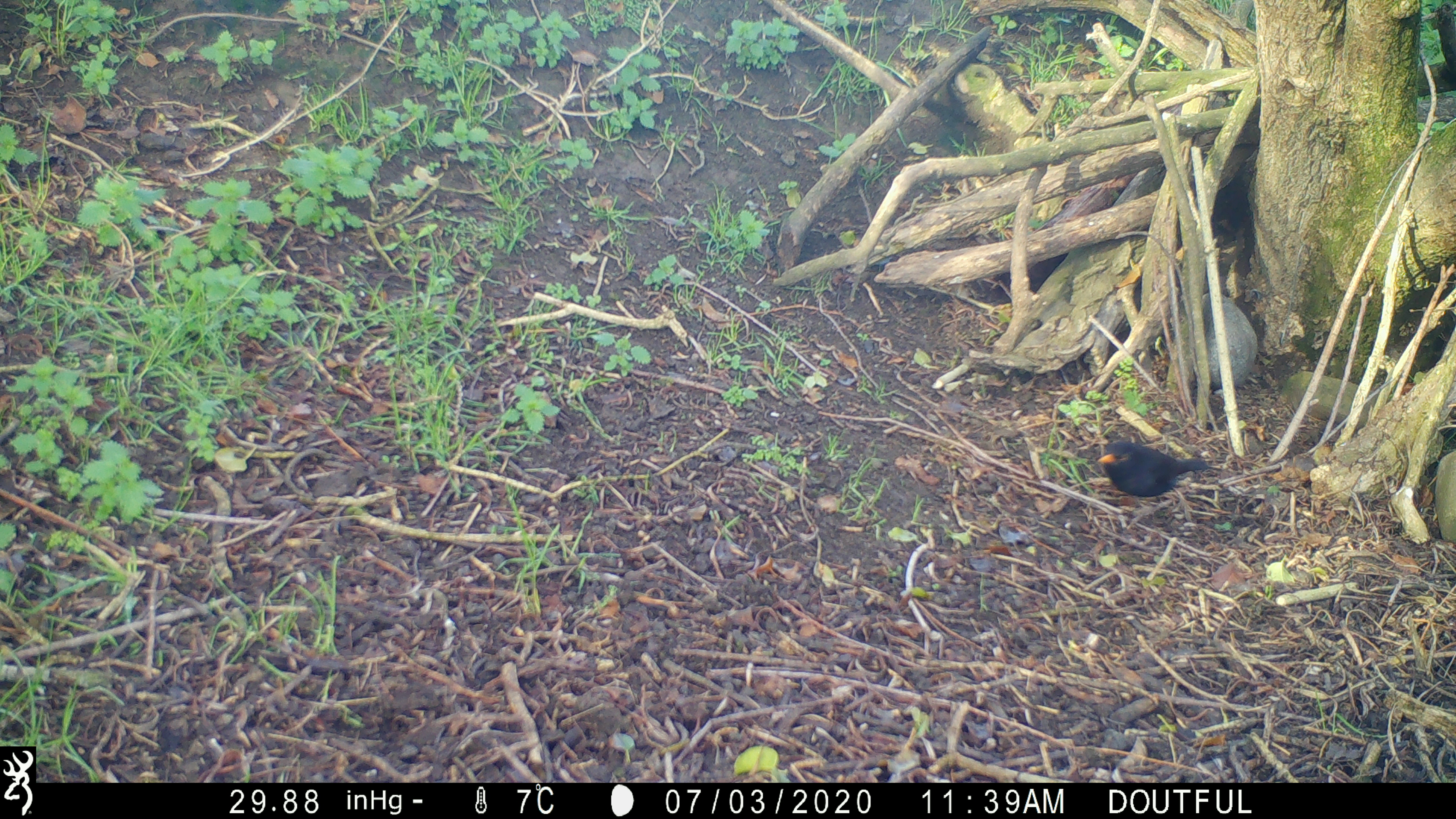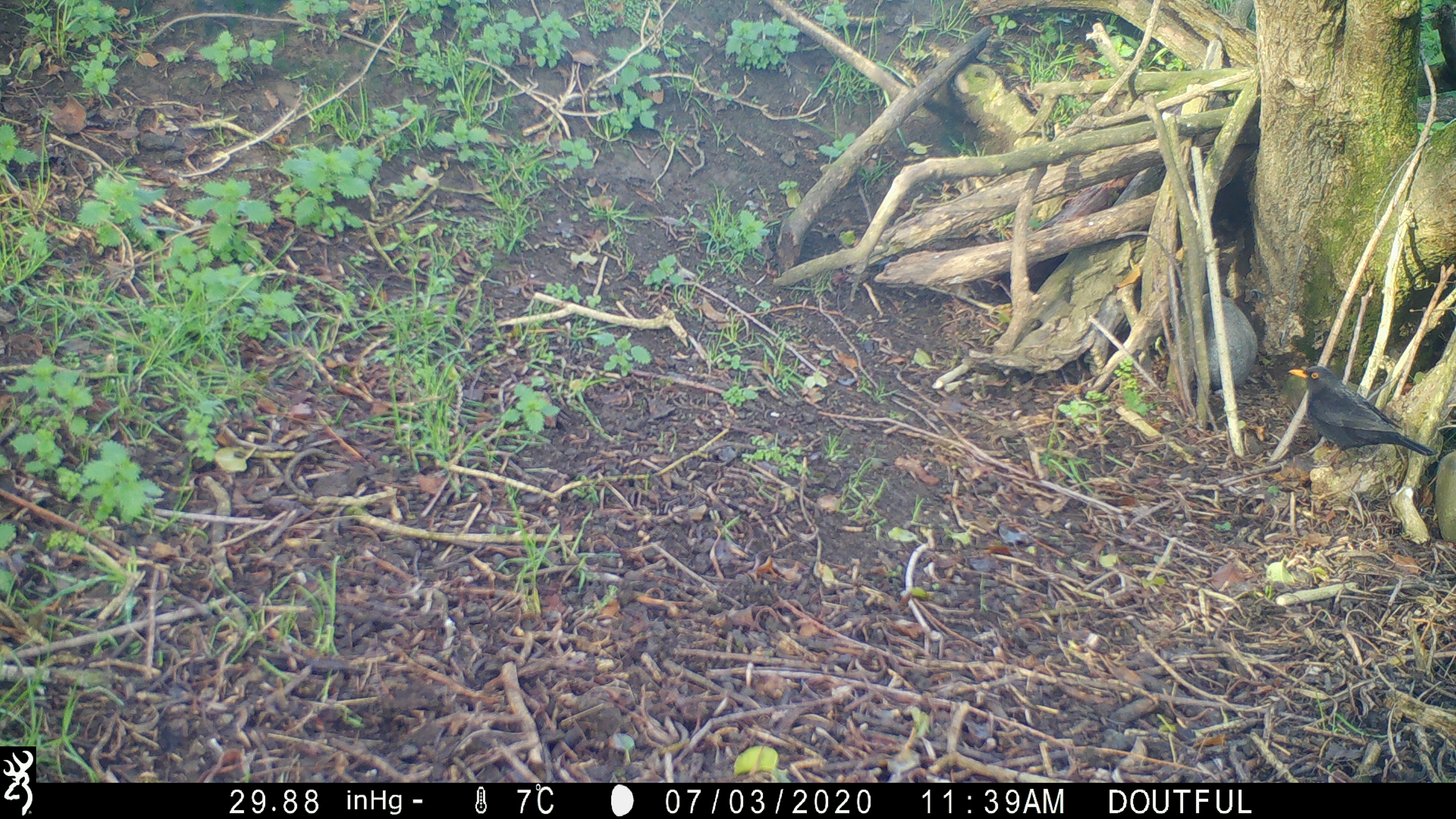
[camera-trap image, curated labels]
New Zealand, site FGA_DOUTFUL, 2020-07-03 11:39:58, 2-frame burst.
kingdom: Animalia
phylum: Chordata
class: Aves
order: Passeriformes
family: Turdidae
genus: Turdus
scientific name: Turdus merula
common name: eurasian blackbird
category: blackbird